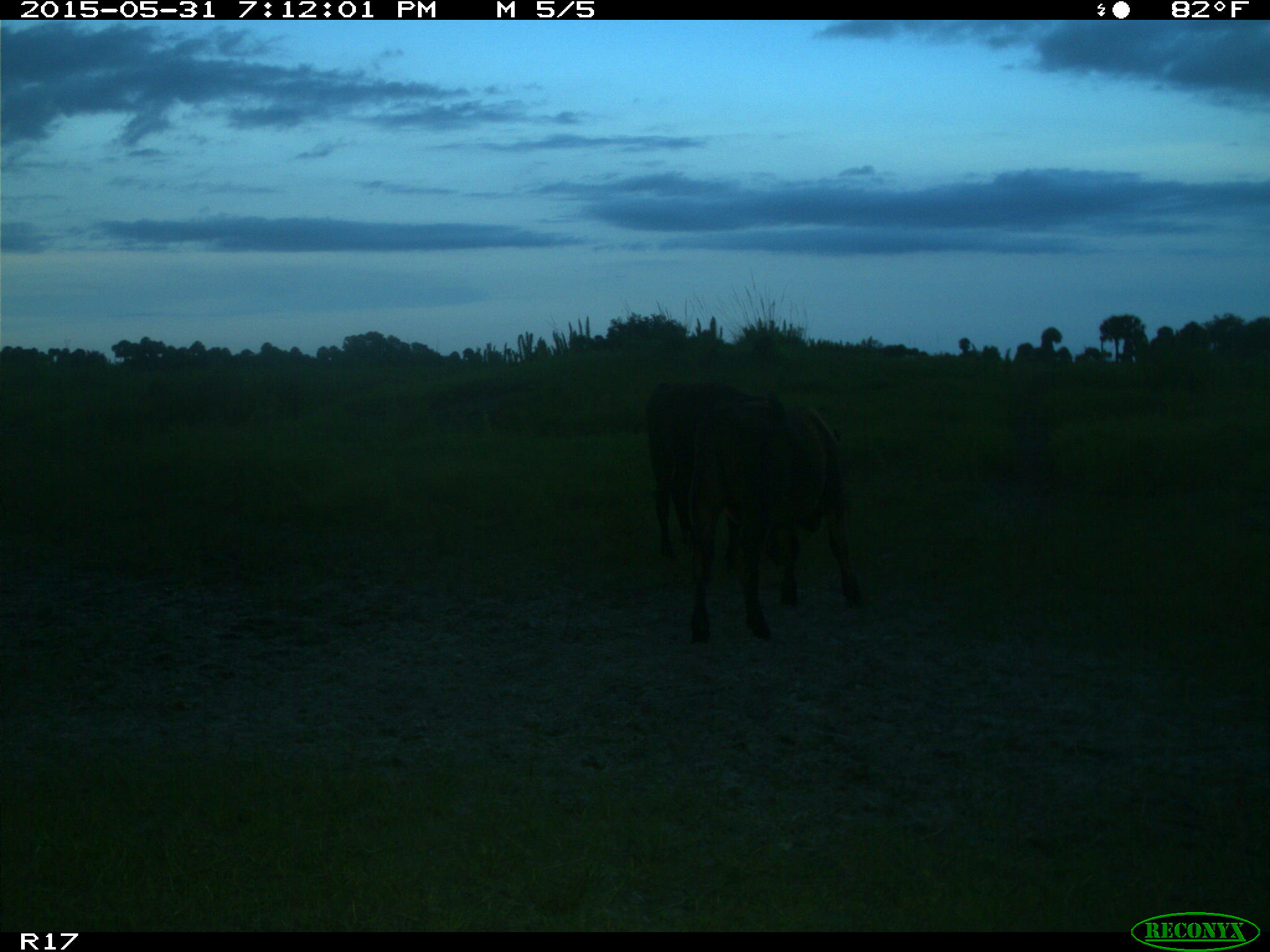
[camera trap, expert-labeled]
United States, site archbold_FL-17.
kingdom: Animalia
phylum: Chordata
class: Mammalia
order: Artiodactyla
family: Bovidae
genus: Bos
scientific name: Bos taurus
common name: domestic cow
Bos taurus (domestic cow).